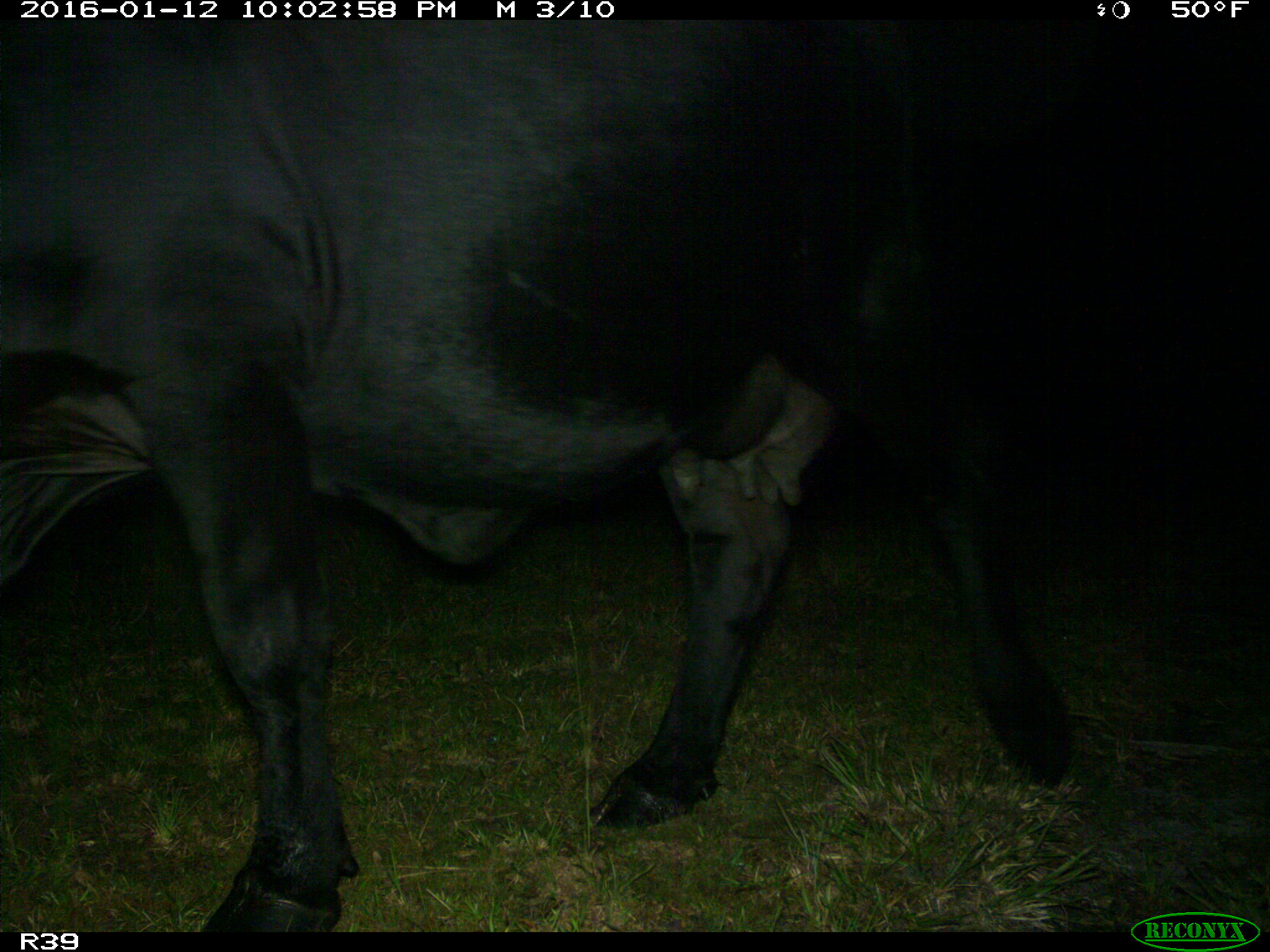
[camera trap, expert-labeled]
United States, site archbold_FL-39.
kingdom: Animalia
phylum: Chordata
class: Mammalia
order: Artiodactyla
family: Bovidae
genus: Bos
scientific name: Bos taurus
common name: domestic cow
Bos taurus (domestic cow).